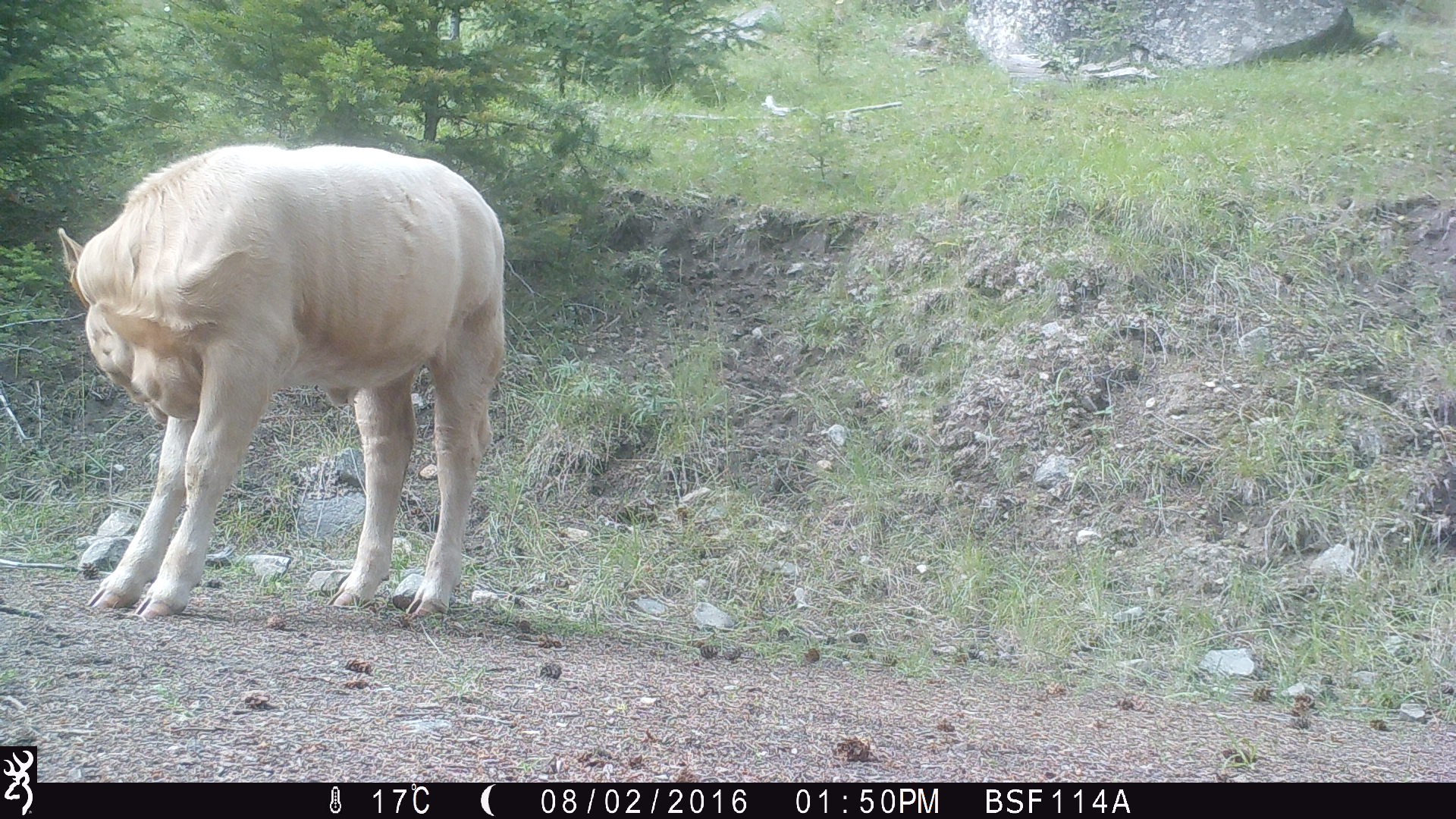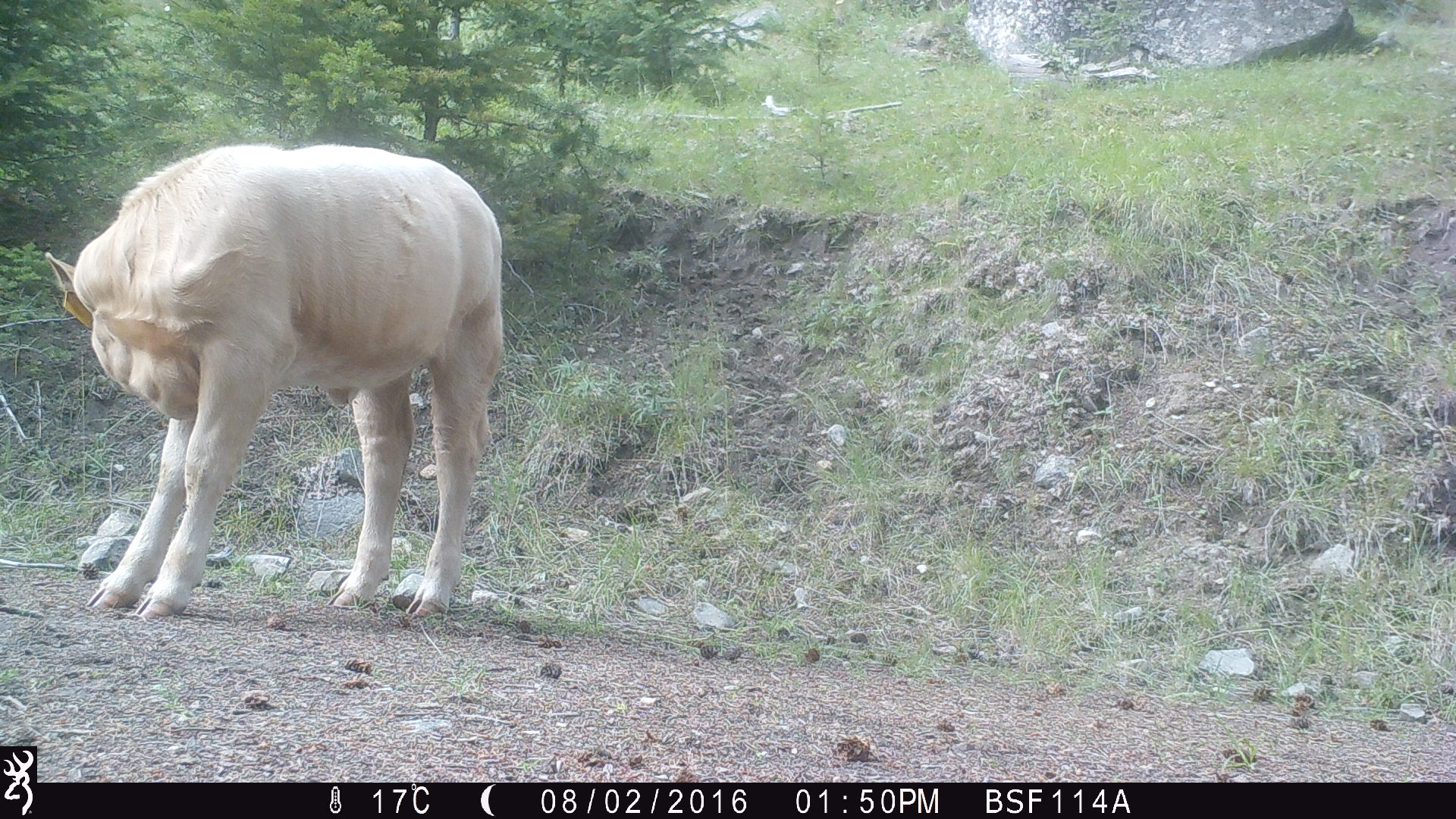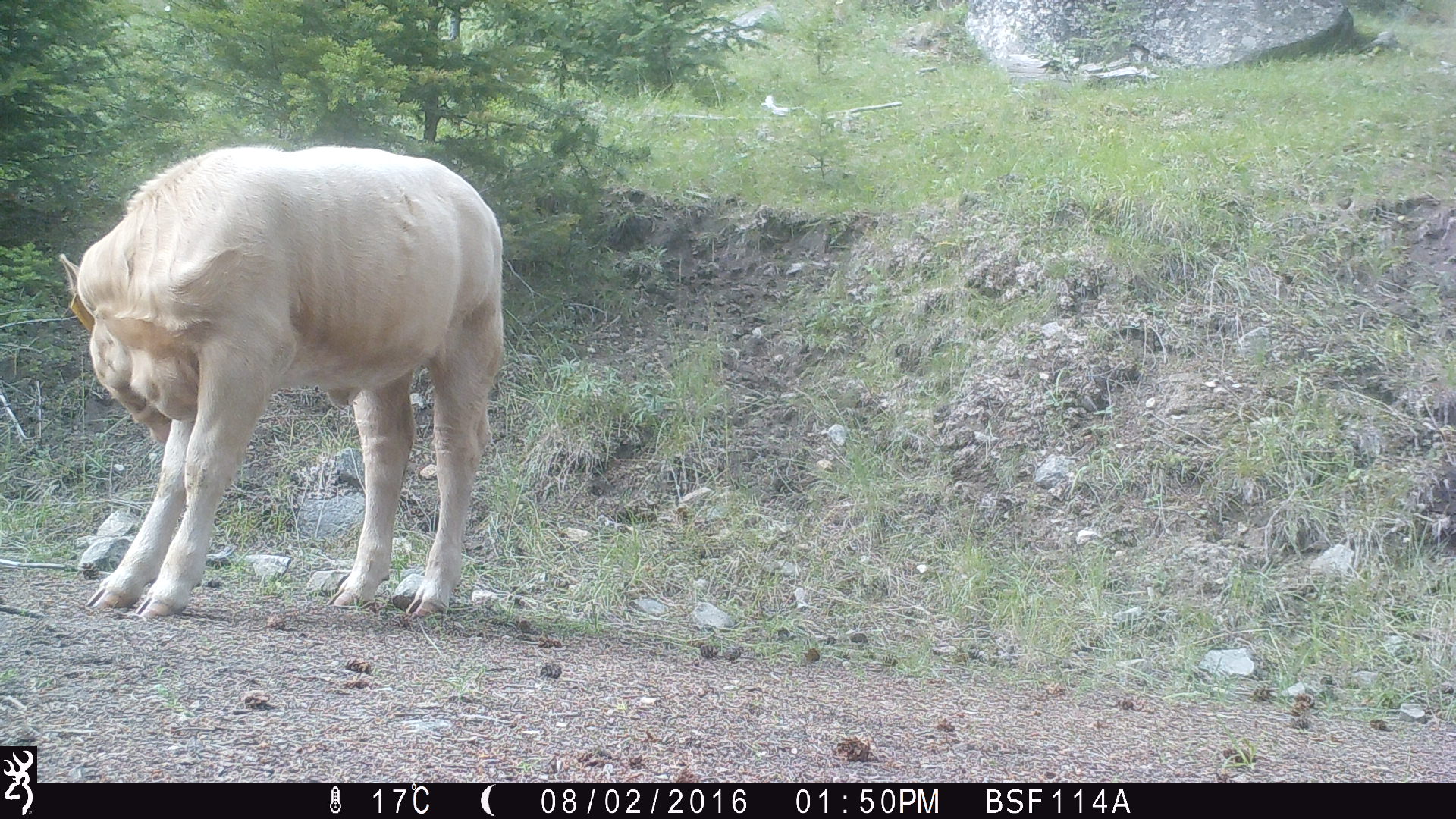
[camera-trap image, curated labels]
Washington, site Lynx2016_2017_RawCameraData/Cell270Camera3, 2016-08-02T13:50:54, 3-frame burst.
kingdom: Animalia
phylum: Chordata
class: Mammalia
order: Artiodactyla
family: Bovidae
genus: Bos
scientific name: Bos taurus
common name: domestic cattle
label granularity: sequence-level